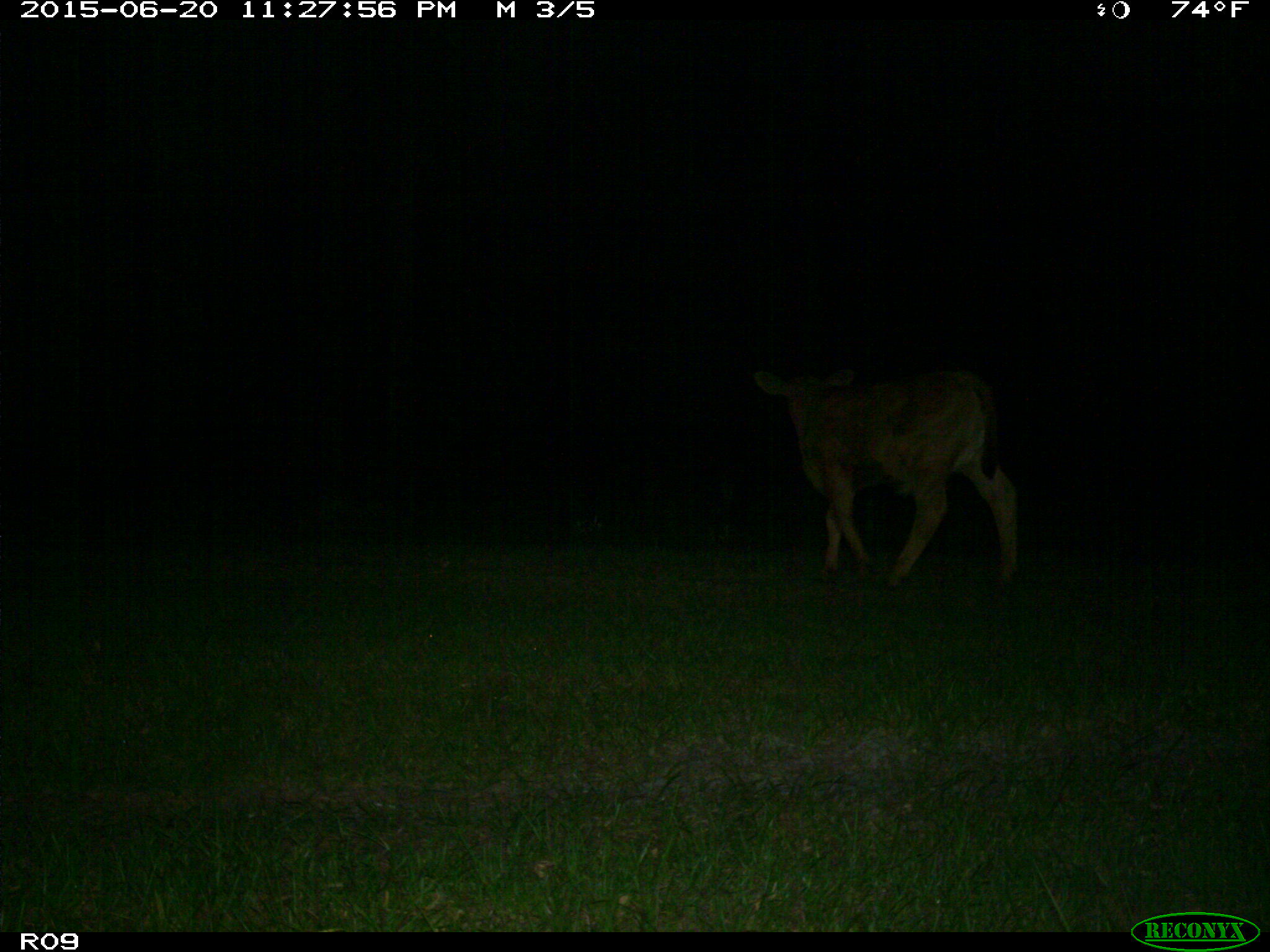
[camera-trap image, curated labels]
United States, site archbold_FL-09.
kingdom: Animalia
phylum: Chordata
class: Mammalia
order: Artiodactyla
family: Bovidae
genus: Bos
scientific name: Bos taurus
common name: domestic cow